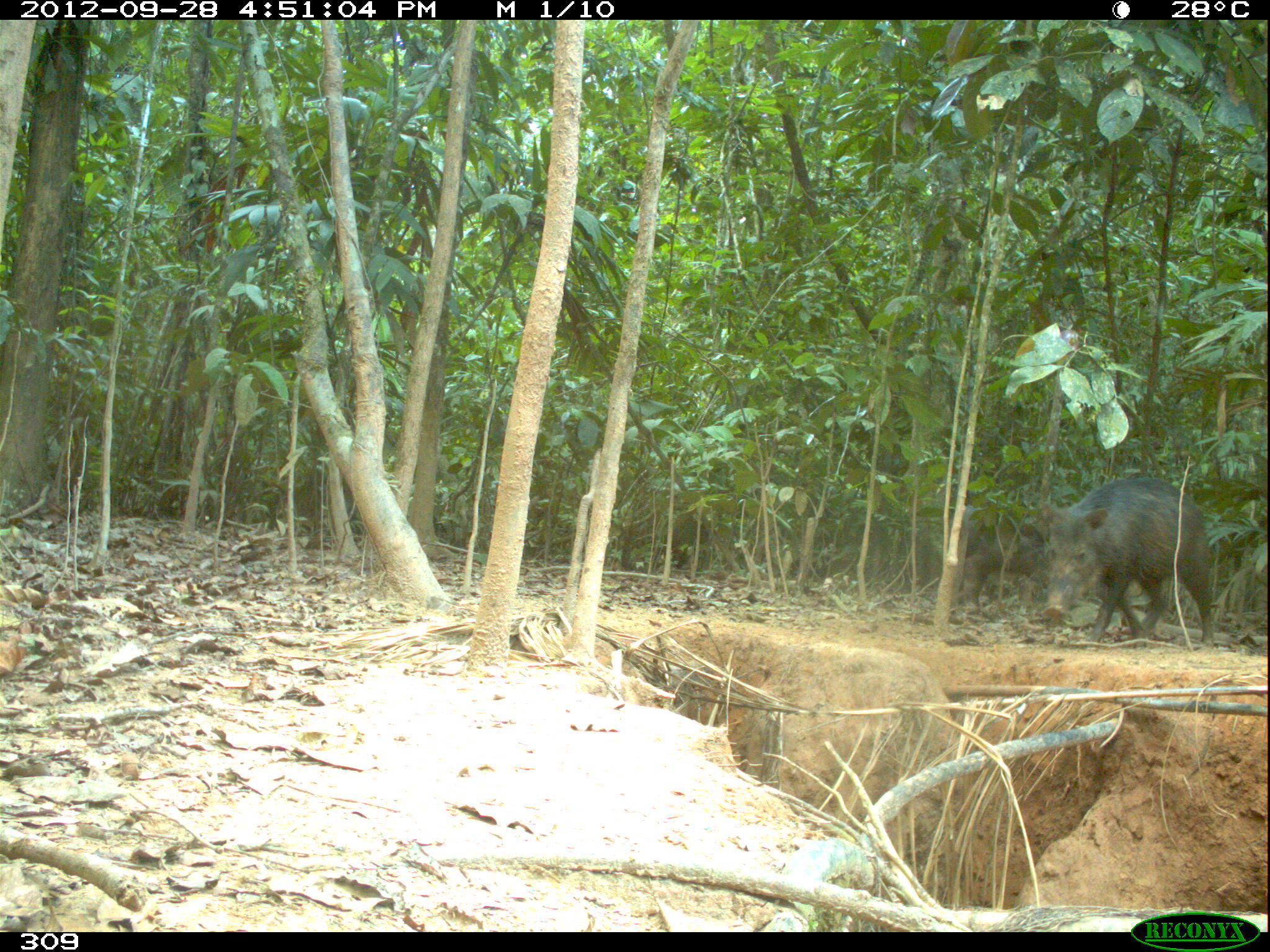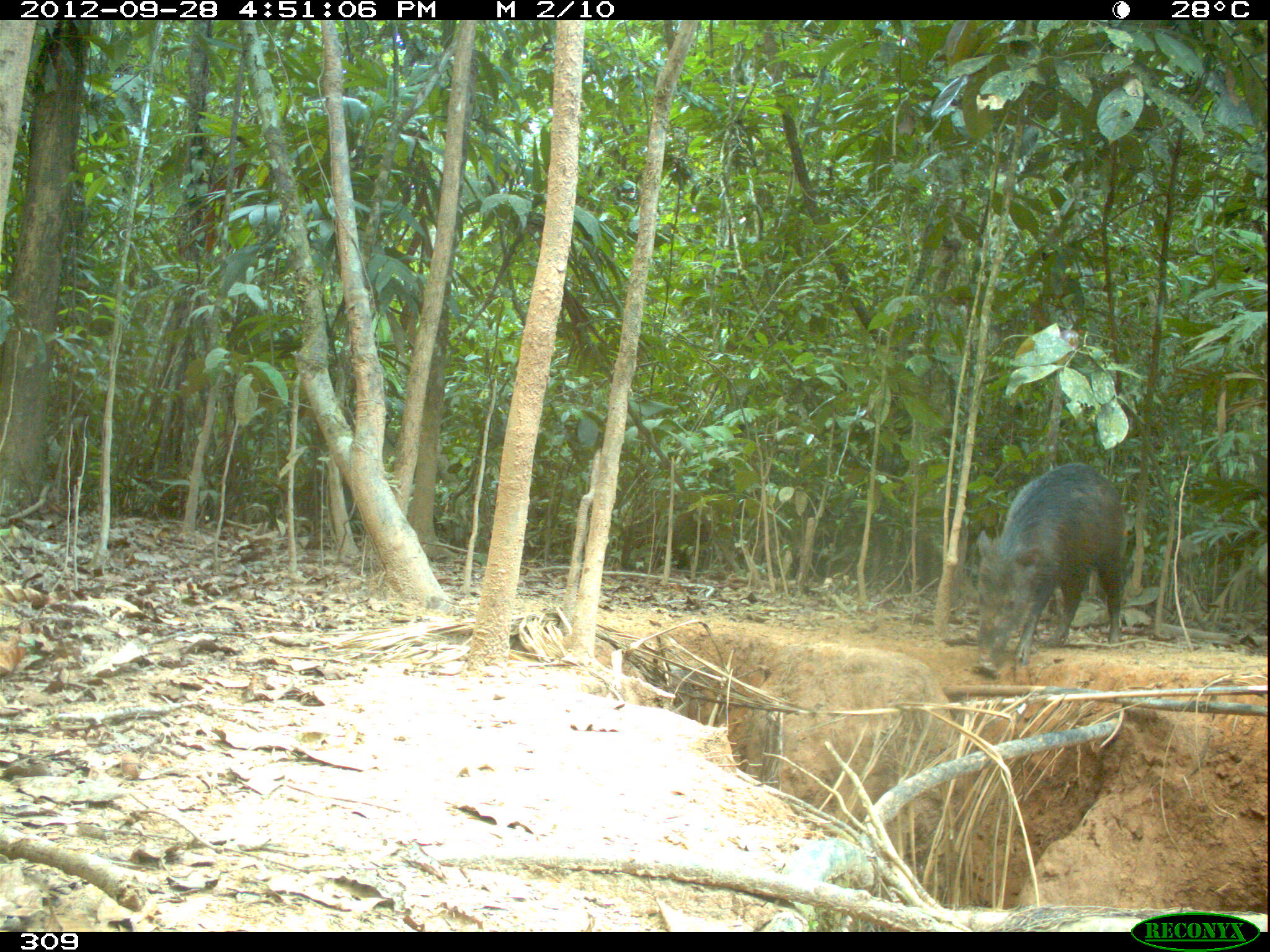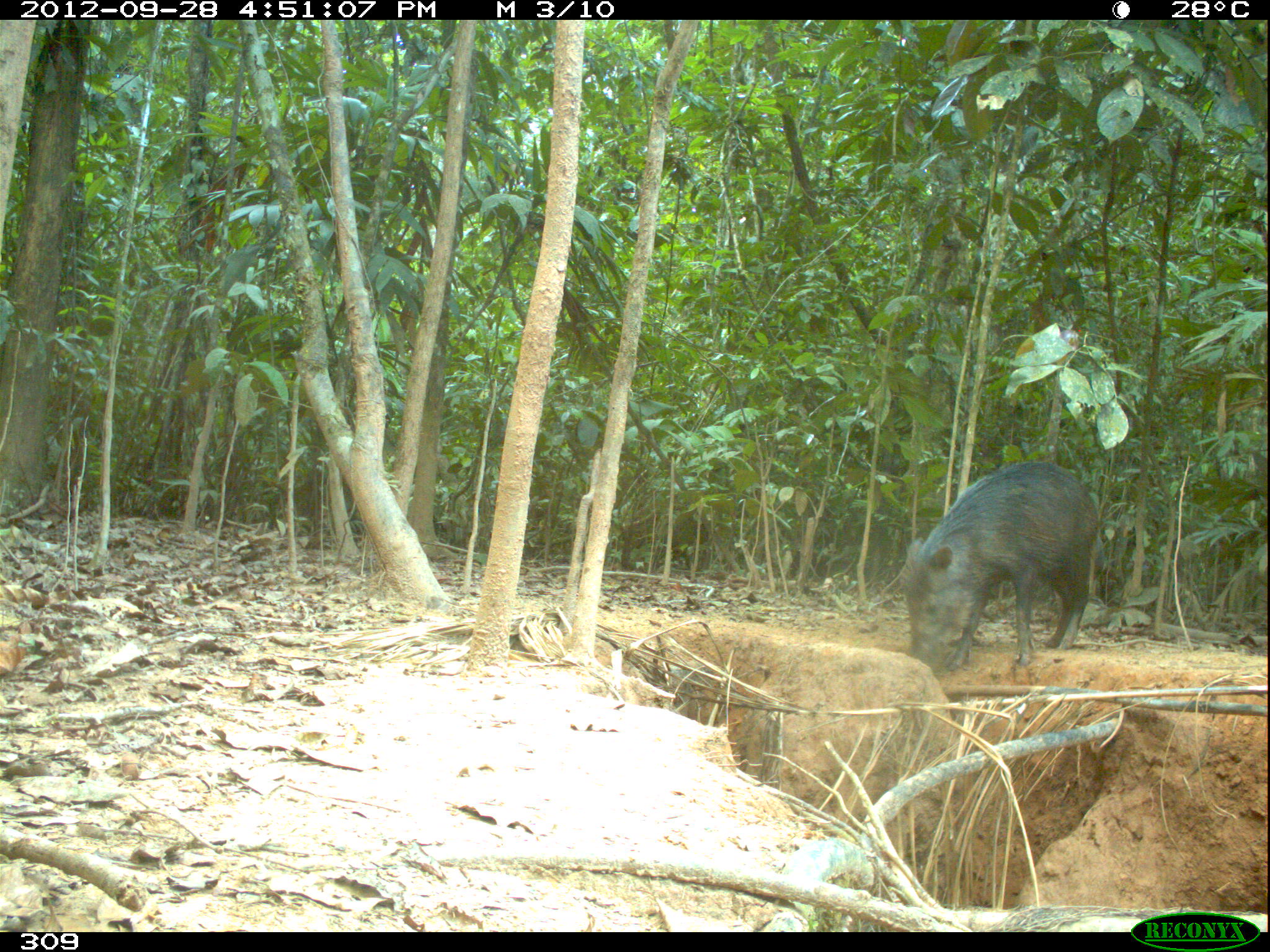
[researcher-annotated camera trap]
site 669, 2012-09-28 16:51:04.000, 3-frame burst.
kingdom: Animalia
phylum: Chordata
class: Mammalia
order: Artiodactyla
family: Tayassuidae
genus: Tayassu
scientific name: Tayassu pecari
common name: white-lipped peccary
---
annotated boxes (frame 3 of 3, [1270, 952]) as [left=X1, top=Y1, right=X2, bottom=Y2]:
tayassu pecari: [left=900, top=461, right=1098, bottom=675]